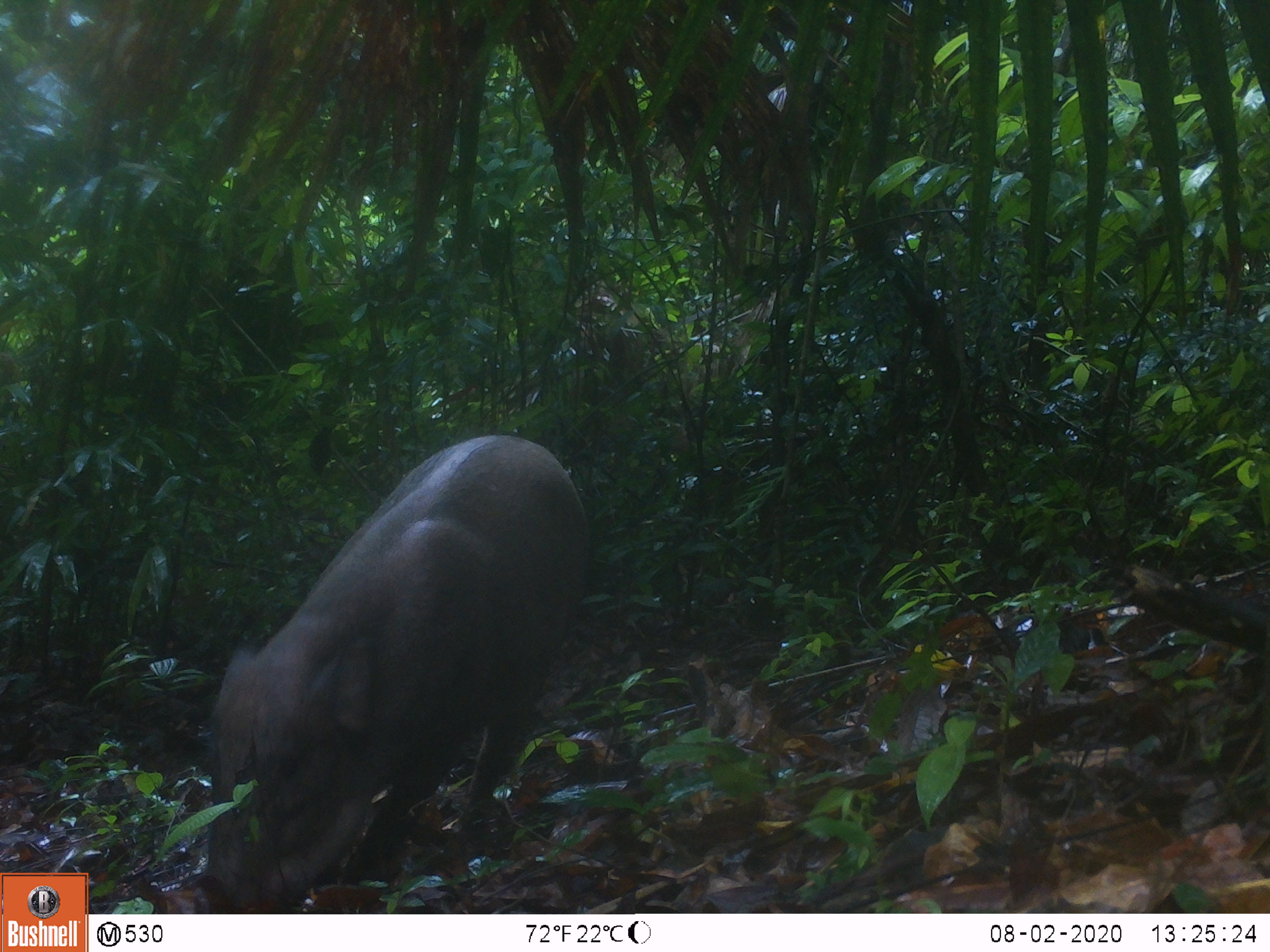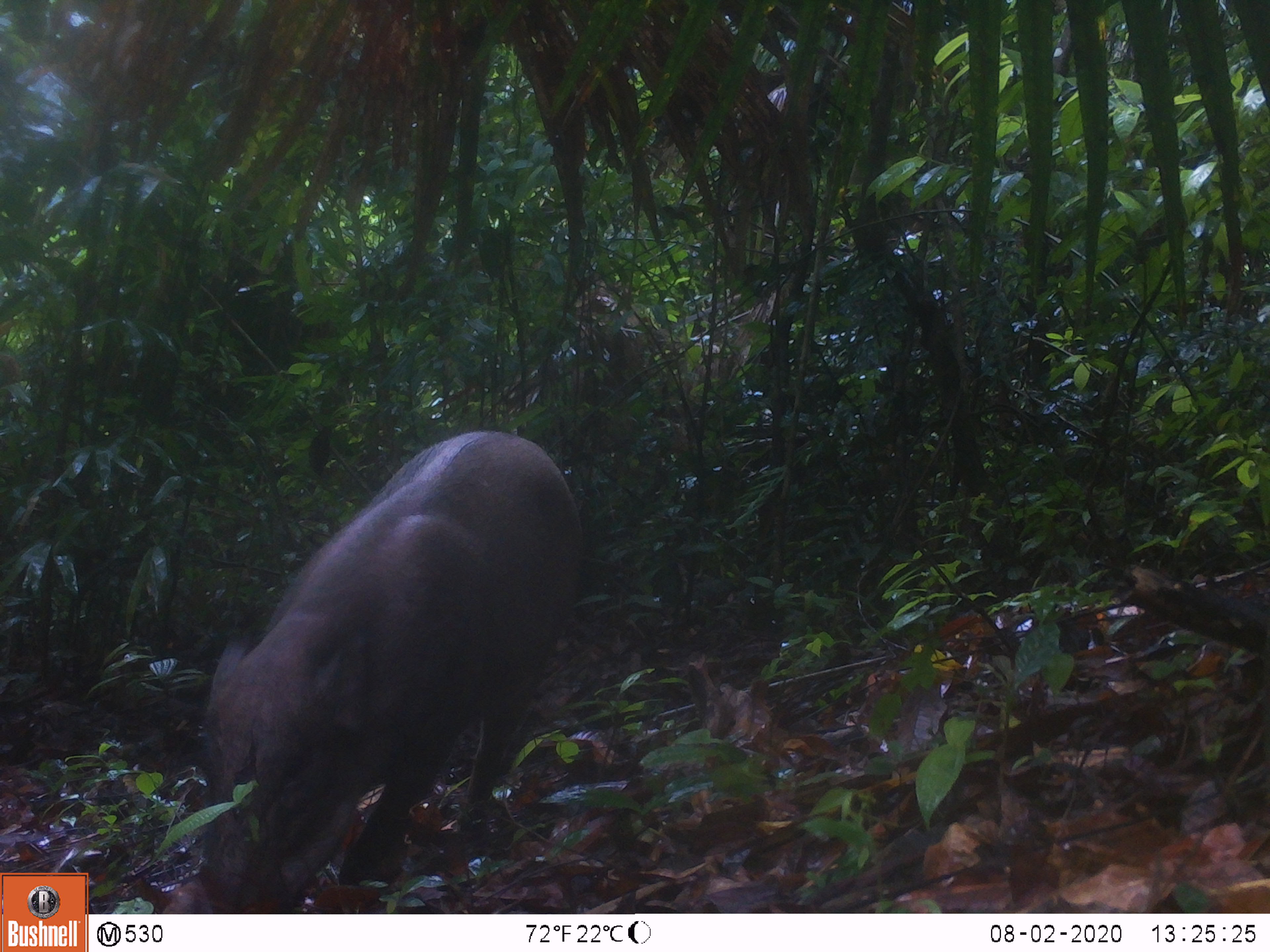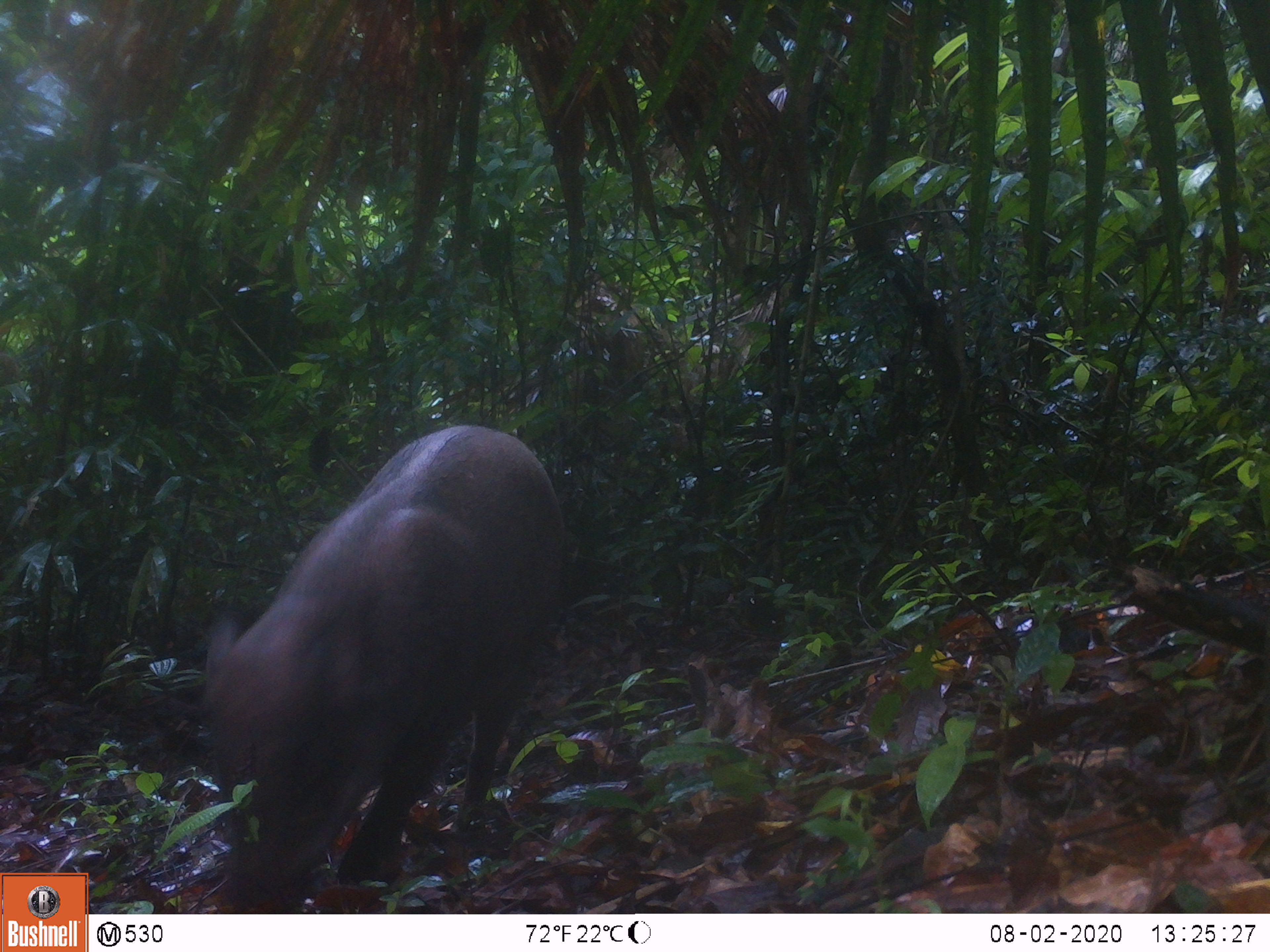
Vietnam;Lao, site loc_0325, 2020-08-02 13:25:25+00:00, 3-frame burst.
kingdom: Animalia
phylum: Chordata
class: Mammalia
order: Artiodactyla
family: Suidae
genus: Sus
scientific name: Sus scrofa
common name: eurasian wild pig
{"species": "eurasian wild pig (Sus scrofa)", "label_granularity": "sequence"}